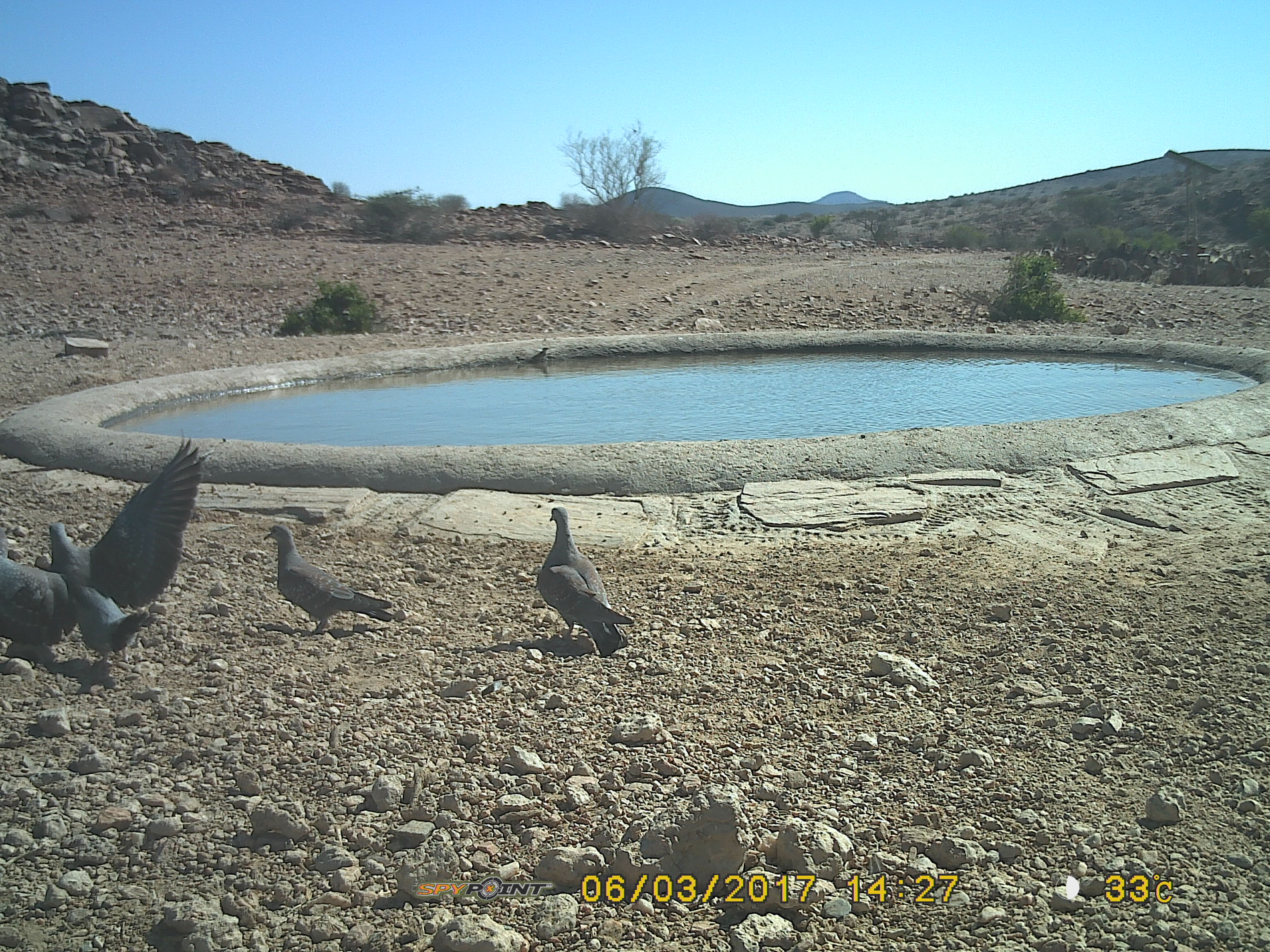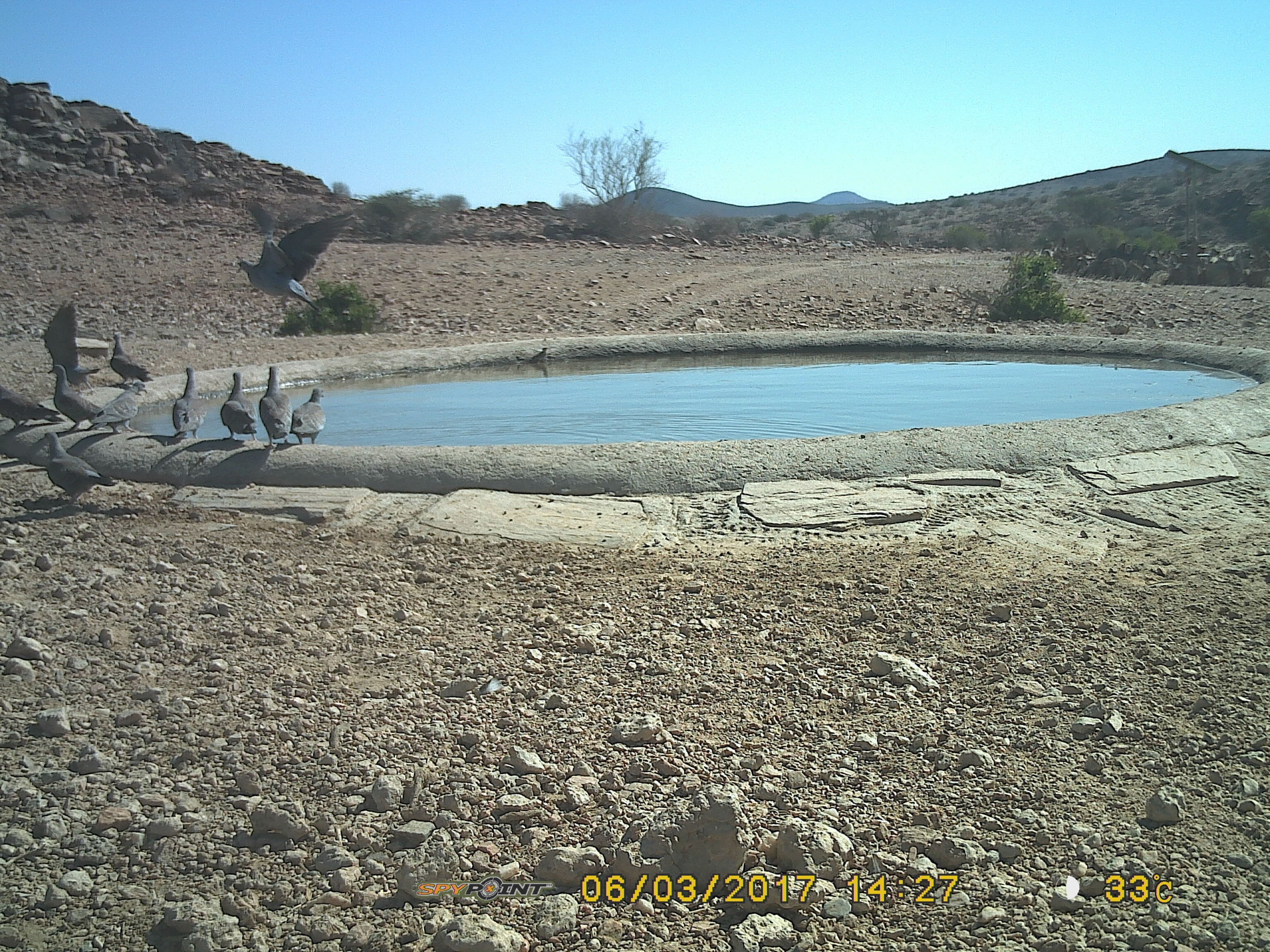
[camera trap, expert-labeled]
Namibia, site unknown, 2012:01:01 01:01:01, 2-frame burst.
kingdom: Animalia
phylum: Chordata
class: Aves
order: Columbiformes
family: Columbidae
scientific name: Columbidae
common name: pigeons and doves